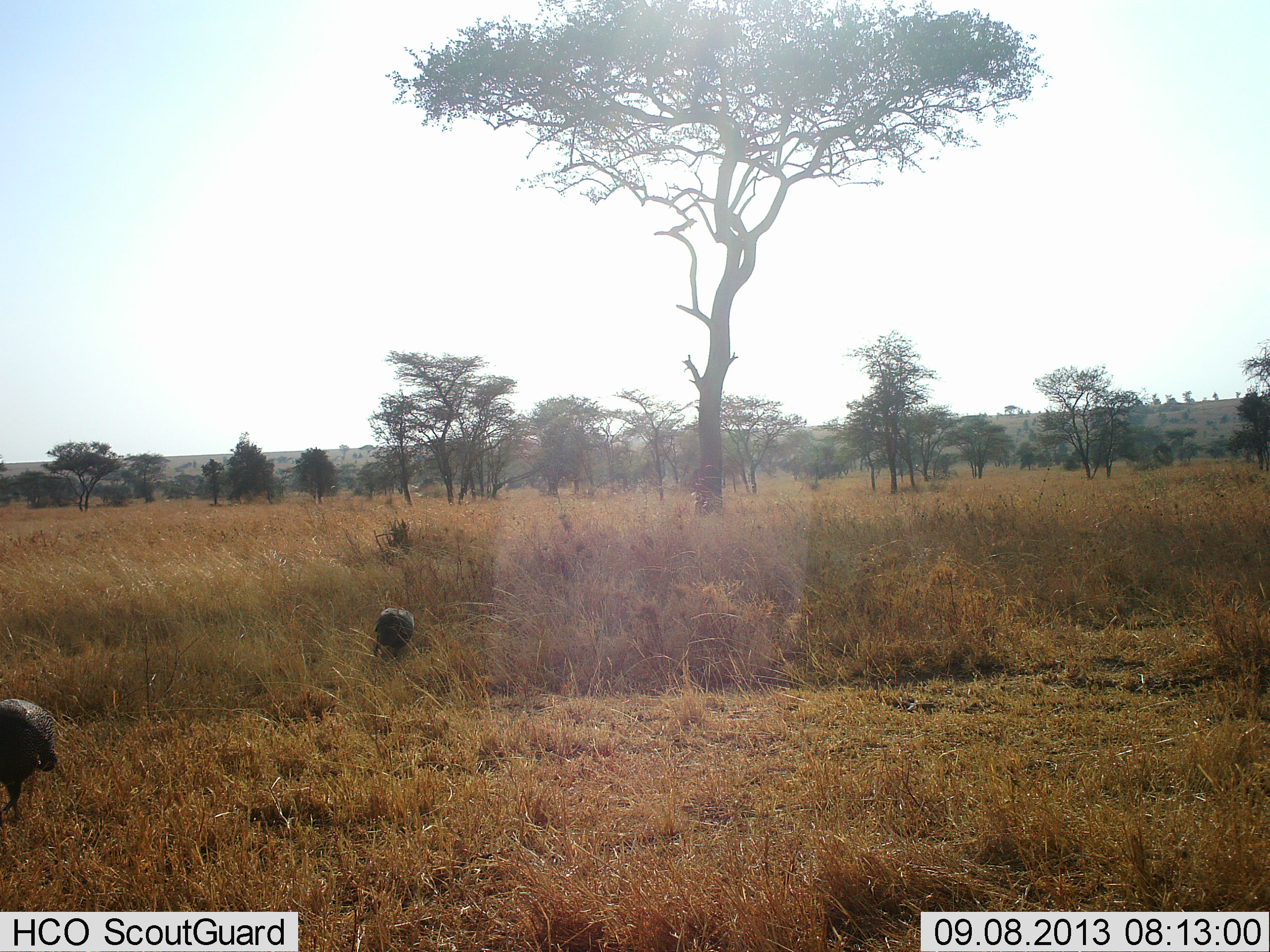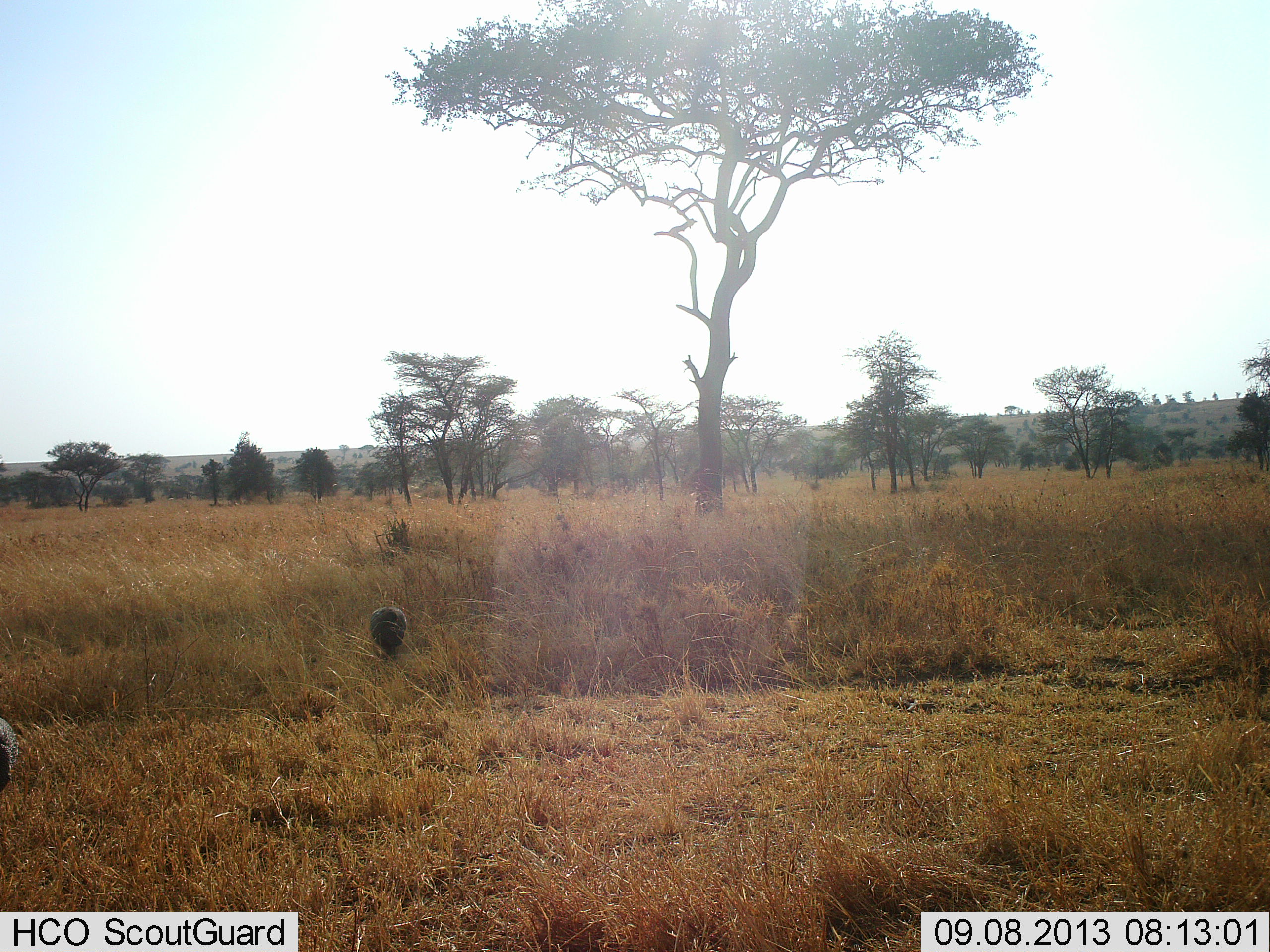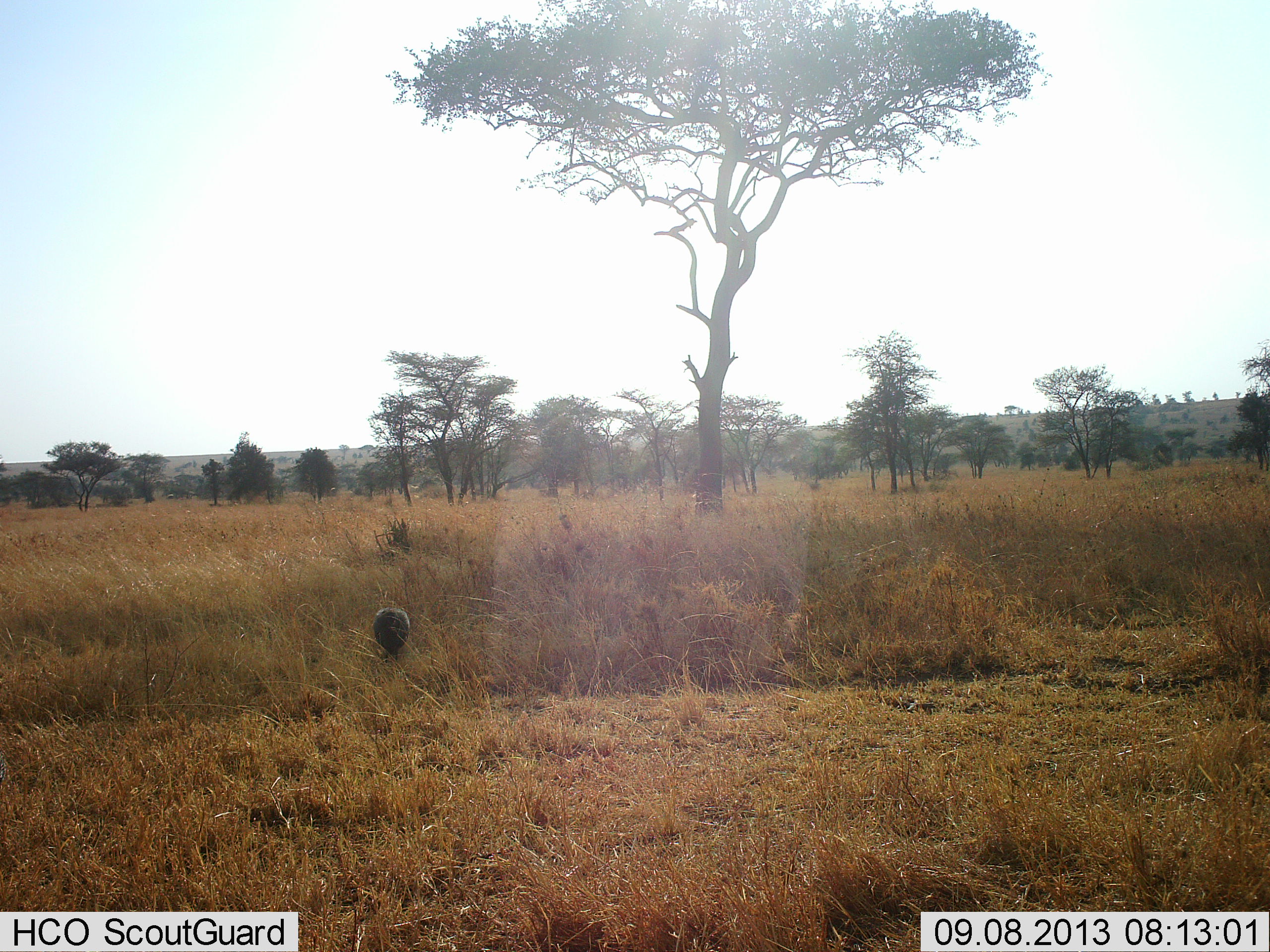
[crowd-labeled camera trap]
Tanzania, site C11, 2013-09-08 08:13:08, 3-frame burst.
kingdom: Animalia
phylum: Chordata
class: Aves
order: Galliformes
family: Numididae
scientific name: Numididae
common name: guinea fowl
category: guineafowl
Guineafowl (guinea fowl) (Numididae), count 2. Behavior (volunteer vote fractions): standing 27%, resting 0%, moving 73%, interacting 0%. Young present (vote fraction): 0%. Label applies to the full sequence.